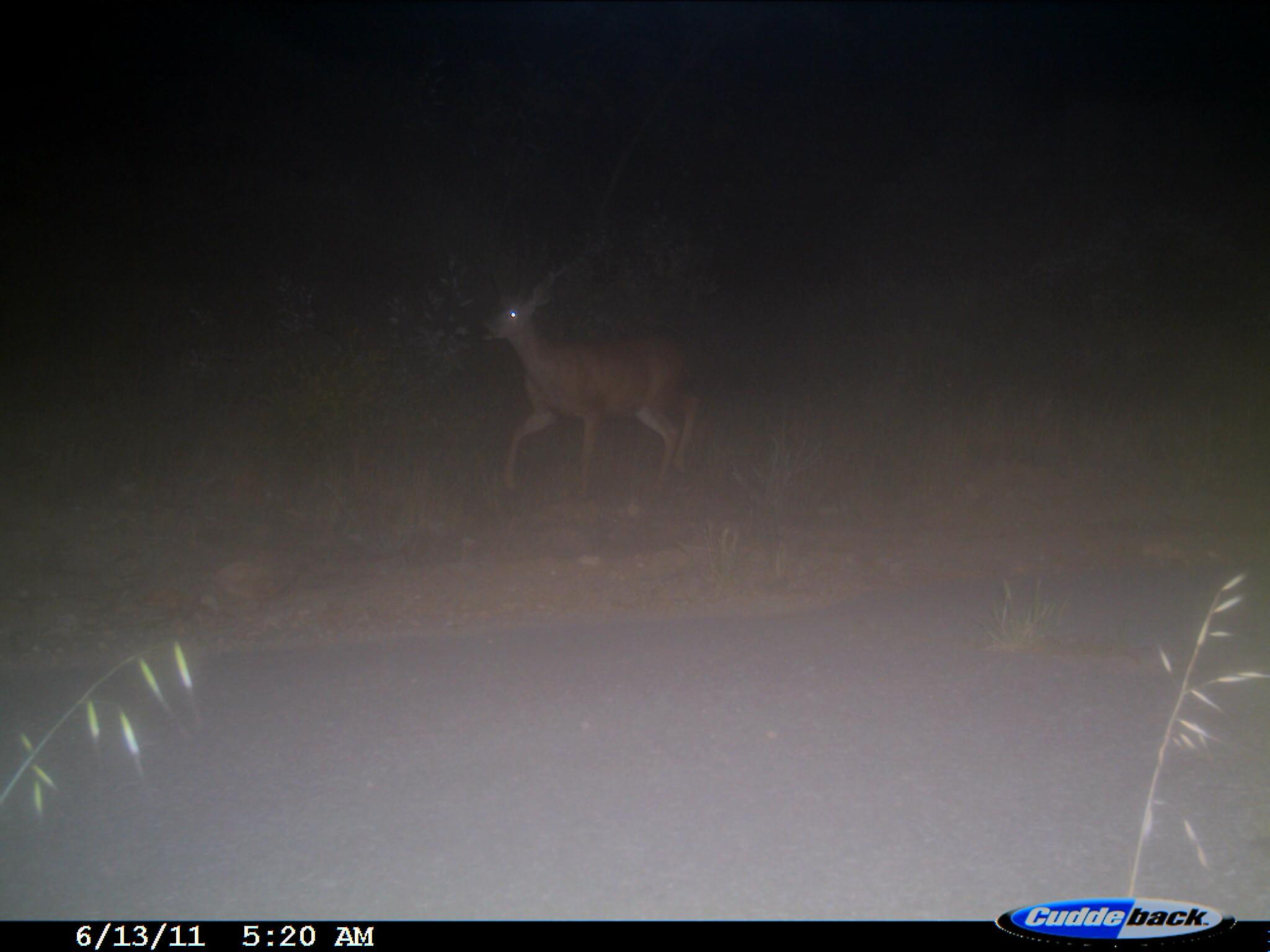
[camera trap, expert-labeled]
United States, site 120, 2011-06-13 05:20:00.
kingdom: Animalia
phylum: Chordata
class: Mammalia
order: Artiodactyla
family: Cervidae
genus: Odocoileus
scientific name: Odocoileus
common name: deer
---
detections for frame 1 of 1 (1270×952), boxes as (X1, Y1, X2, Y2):
deer: (475, 265, 704, 497)